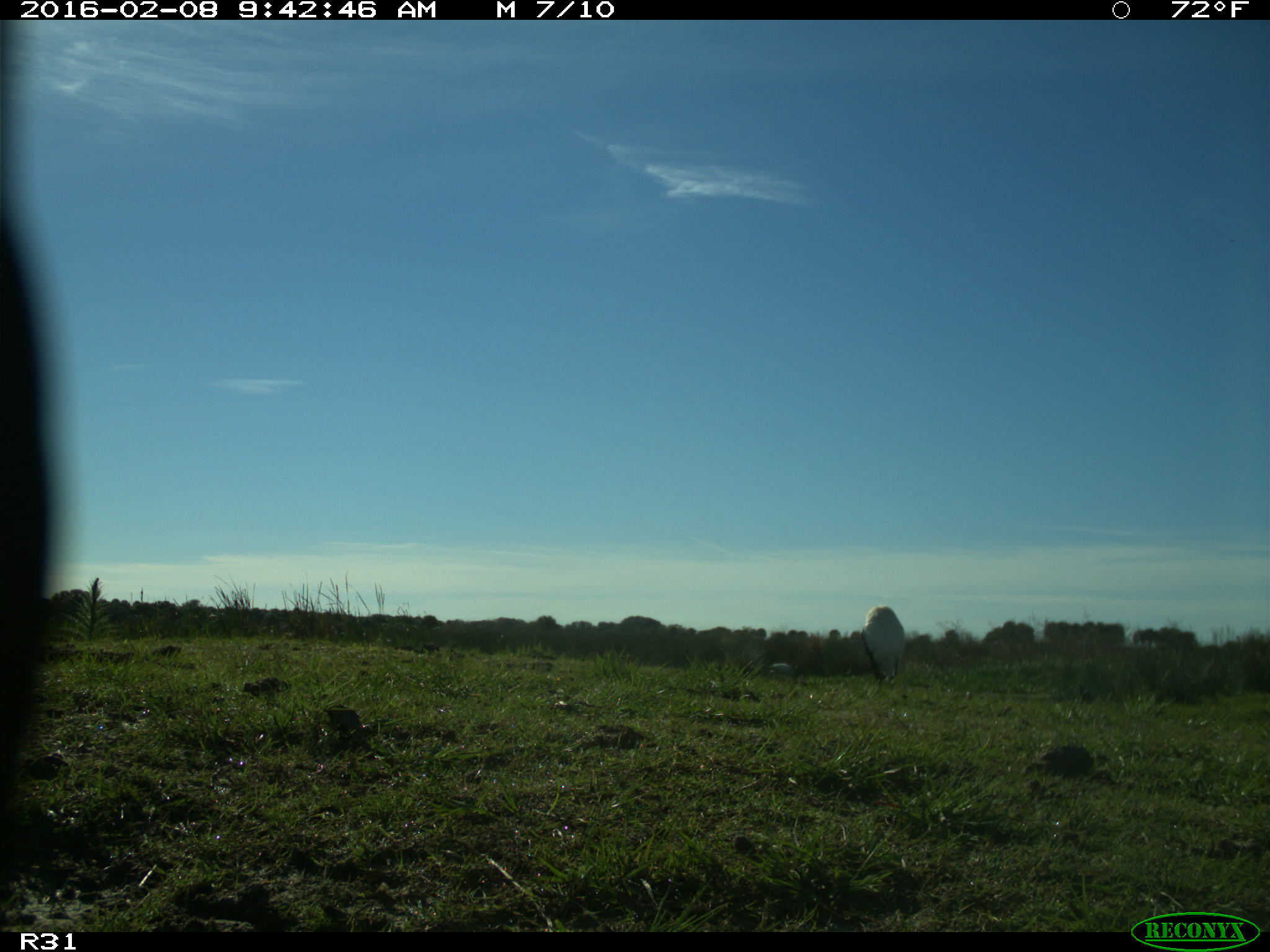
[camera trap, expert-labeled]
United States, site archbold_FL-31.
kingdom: Animalia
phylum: Chordata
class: Aves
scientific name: Aves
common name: birds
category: unidentified bird